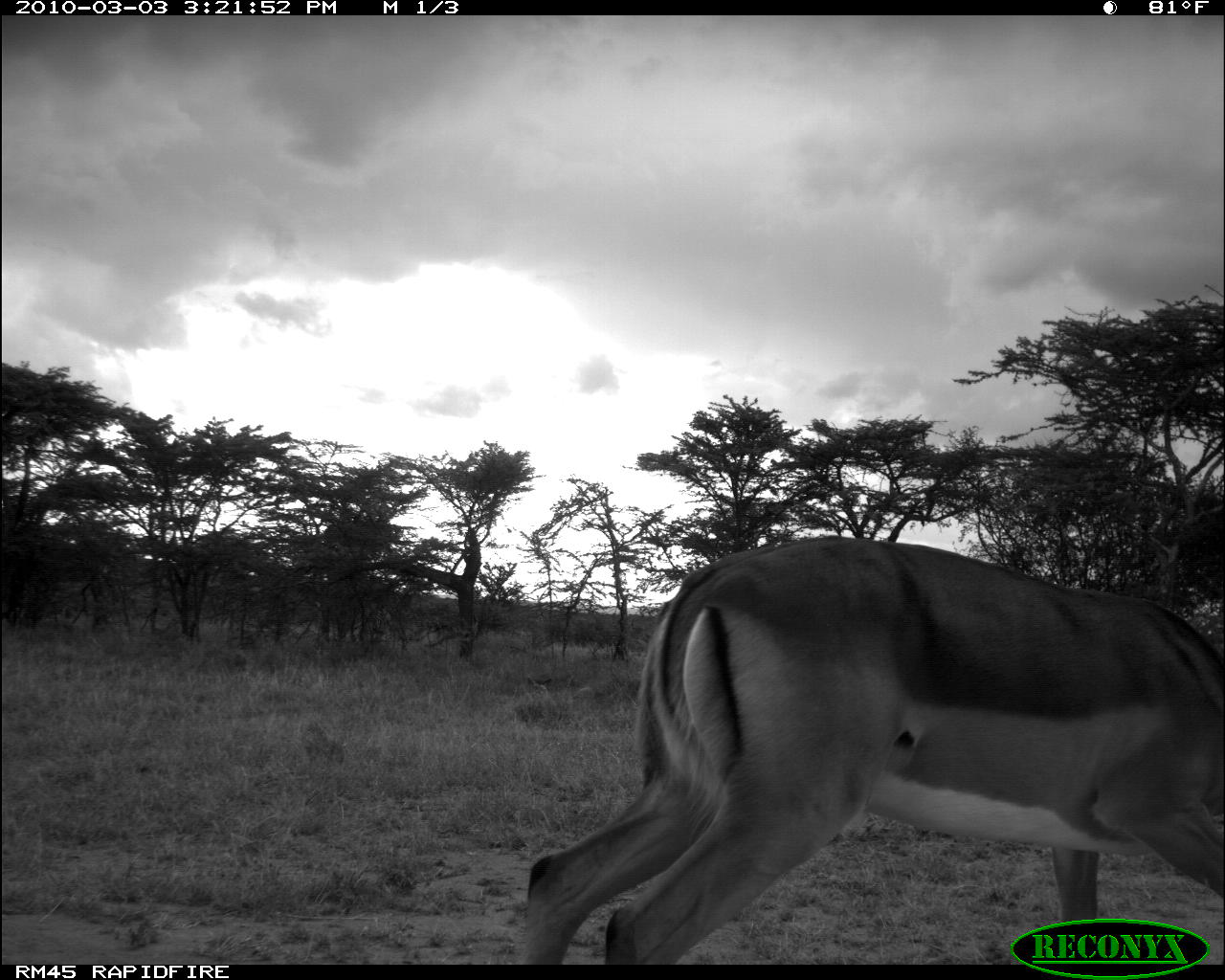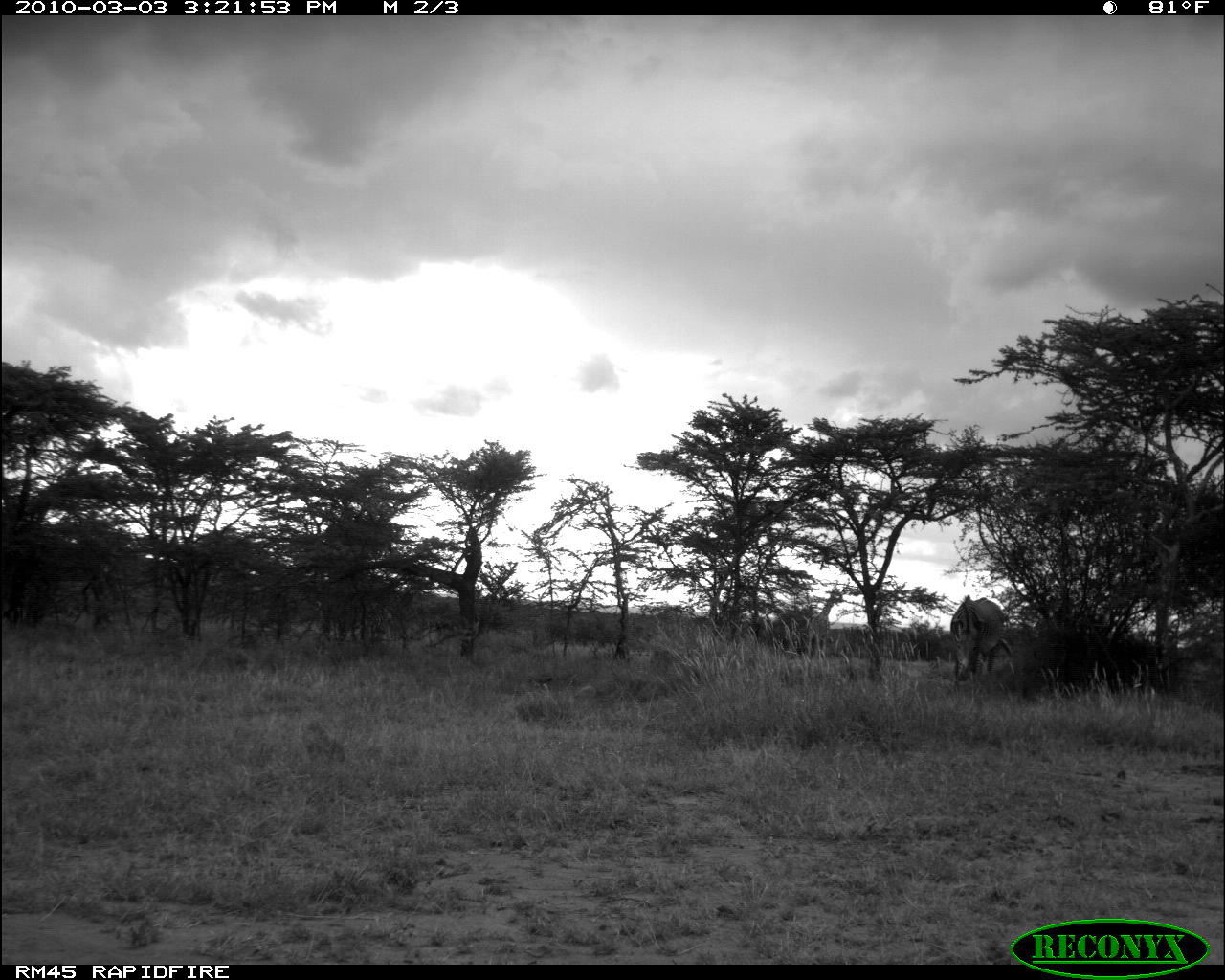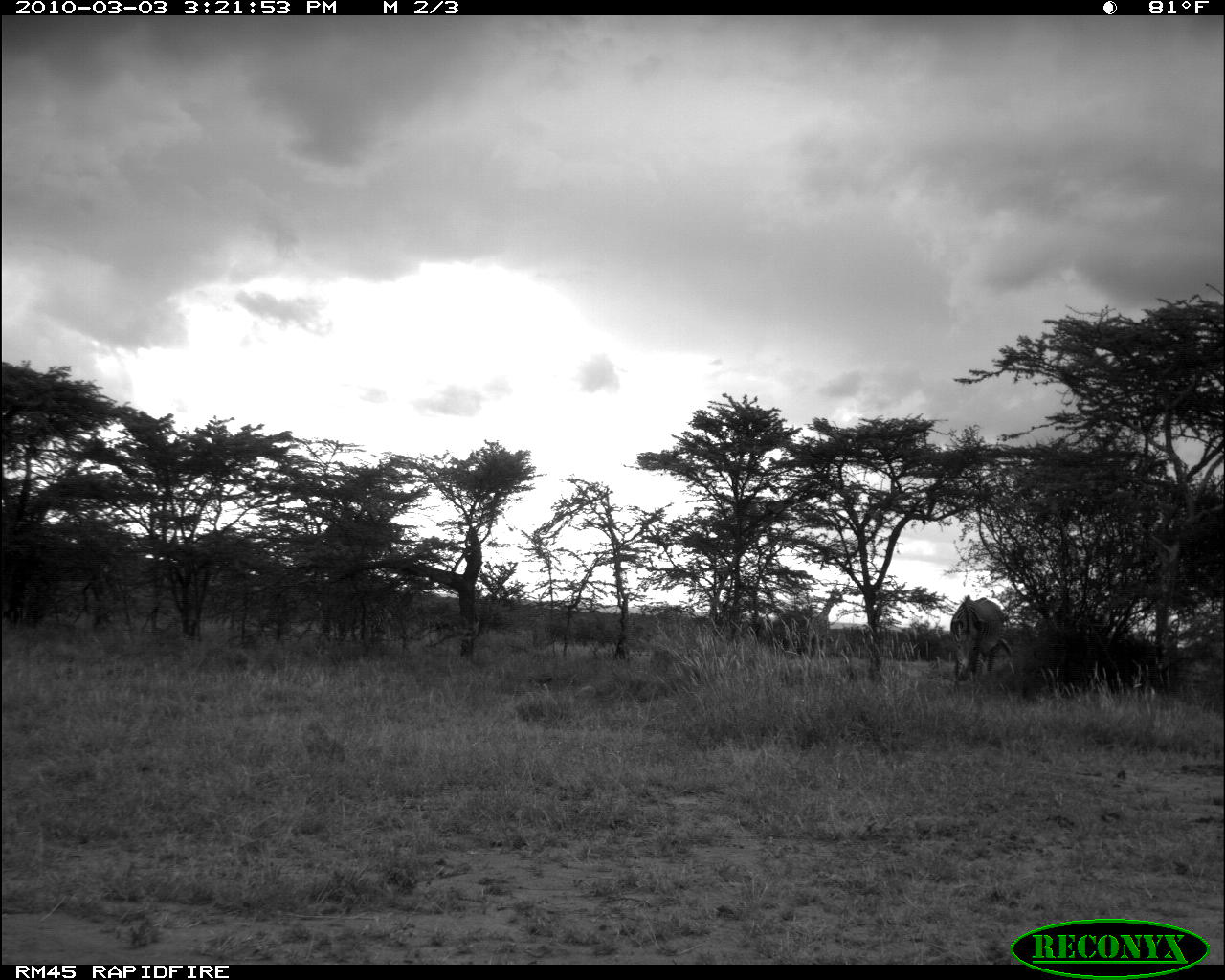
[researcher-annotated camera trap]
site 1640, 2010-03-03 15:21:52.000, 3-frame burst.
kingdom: Animalia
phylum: Chordata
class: Mammalia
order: Artiodactyla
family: Bovidae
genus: Aepyceros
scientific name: Aepyceros melampus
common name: impala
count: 1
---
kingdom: Animalia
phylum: Chordata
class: Mammalia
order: Artiodactyla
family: Giraffidae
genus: Giraffa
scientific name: Giraffa camelopardalis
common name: giraffe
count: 1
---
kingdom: Animalia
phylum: Chordata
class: Mammalia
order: Perissodactyla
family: Equidae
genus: Equus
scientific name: Equus grevyi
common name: grévy's zebra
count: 1